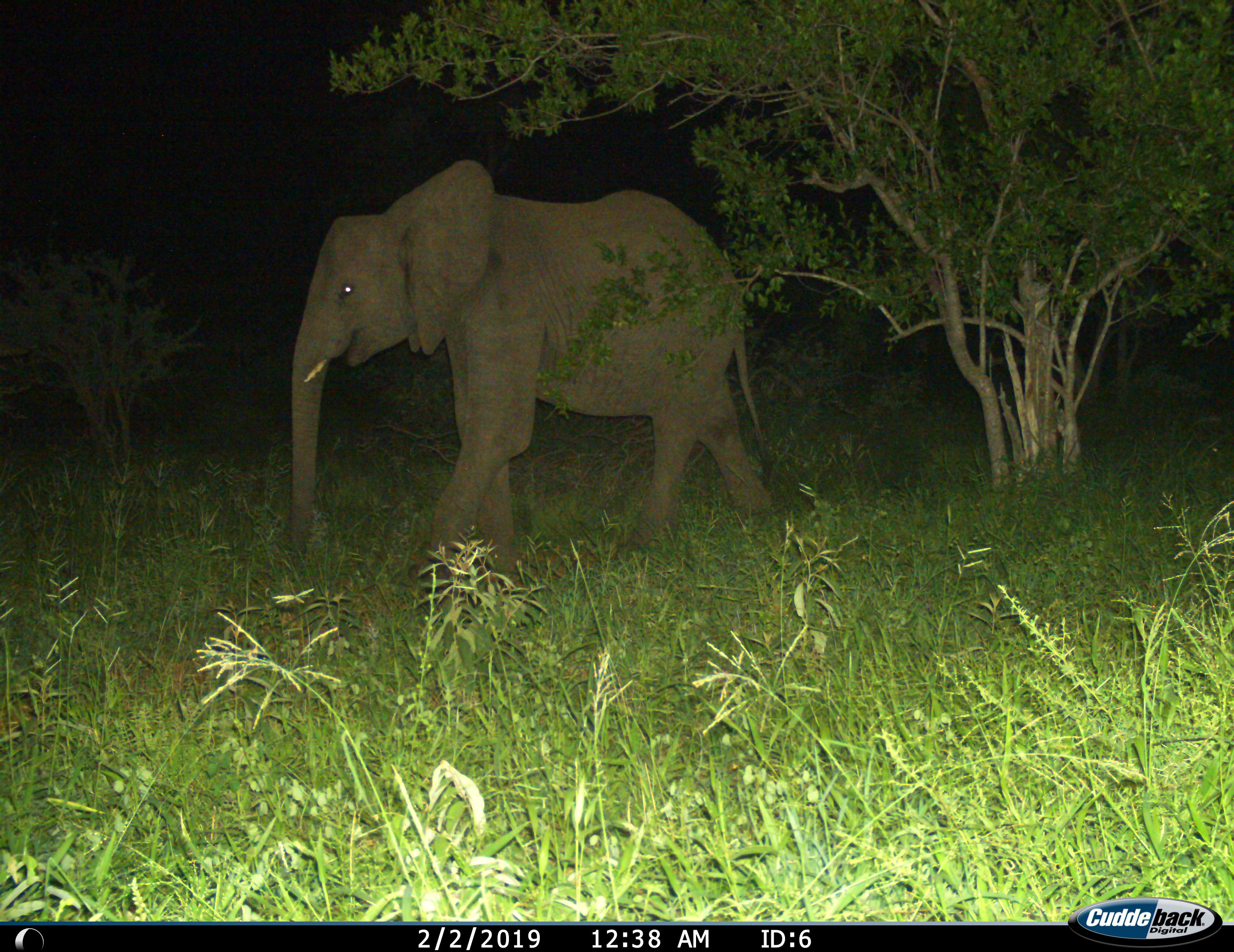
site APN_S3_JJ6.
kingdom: Animalia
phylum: Chordata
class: Mammalia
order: Proboscidea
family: Elephantidae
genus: Loxodonta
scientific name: Loxodonta africana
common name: african bush elephant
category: elephant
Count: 1.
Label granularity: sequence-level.